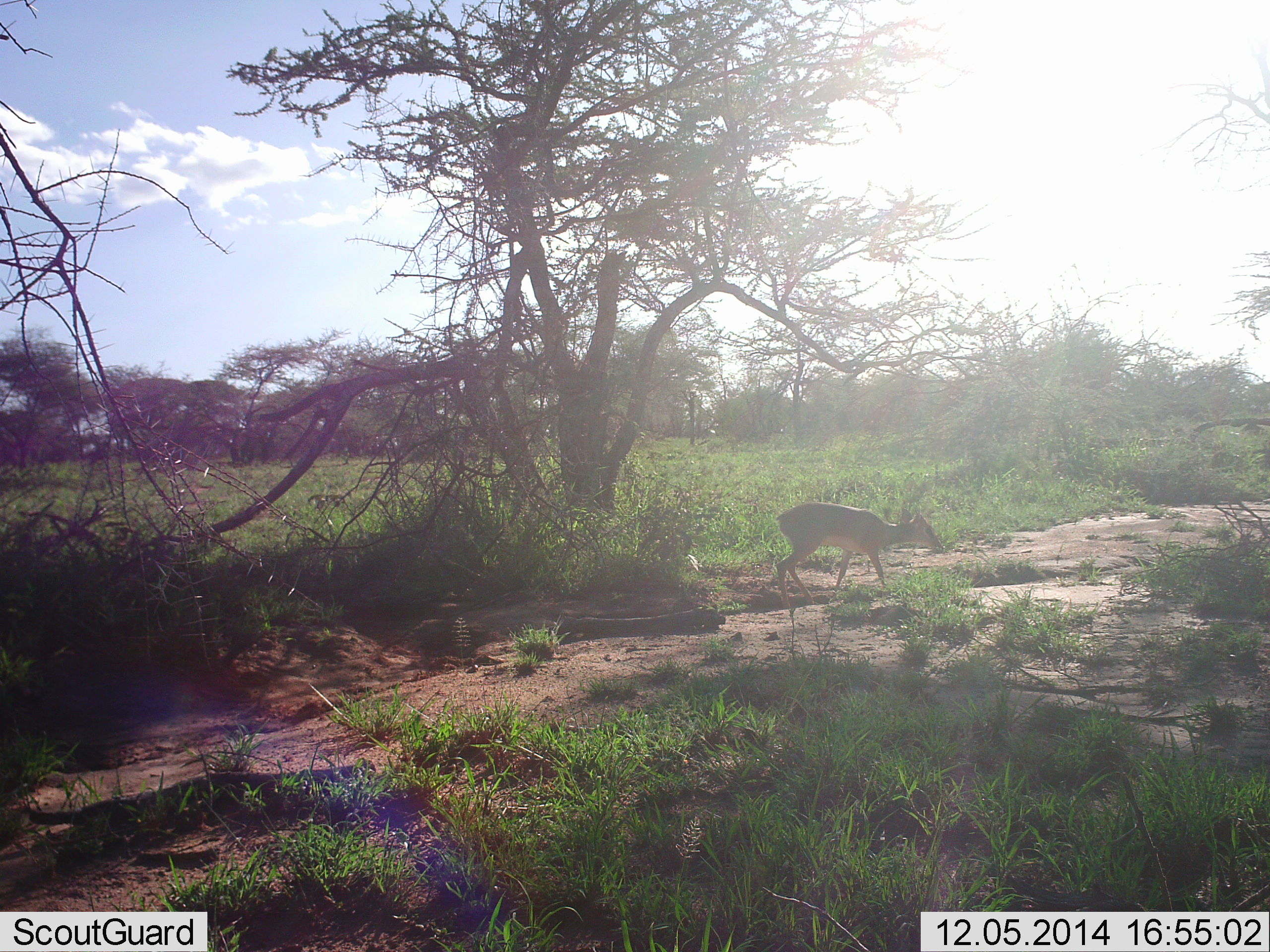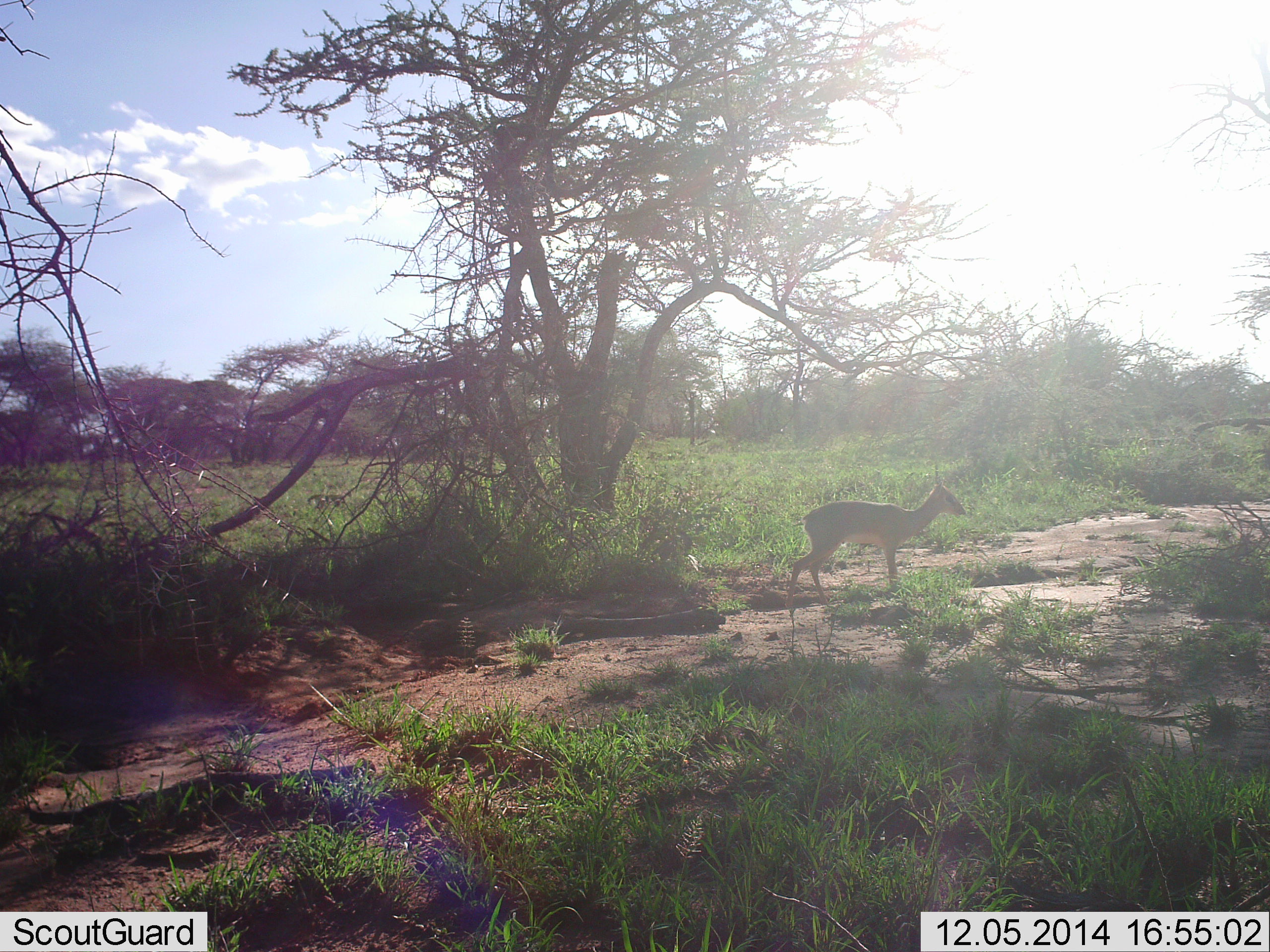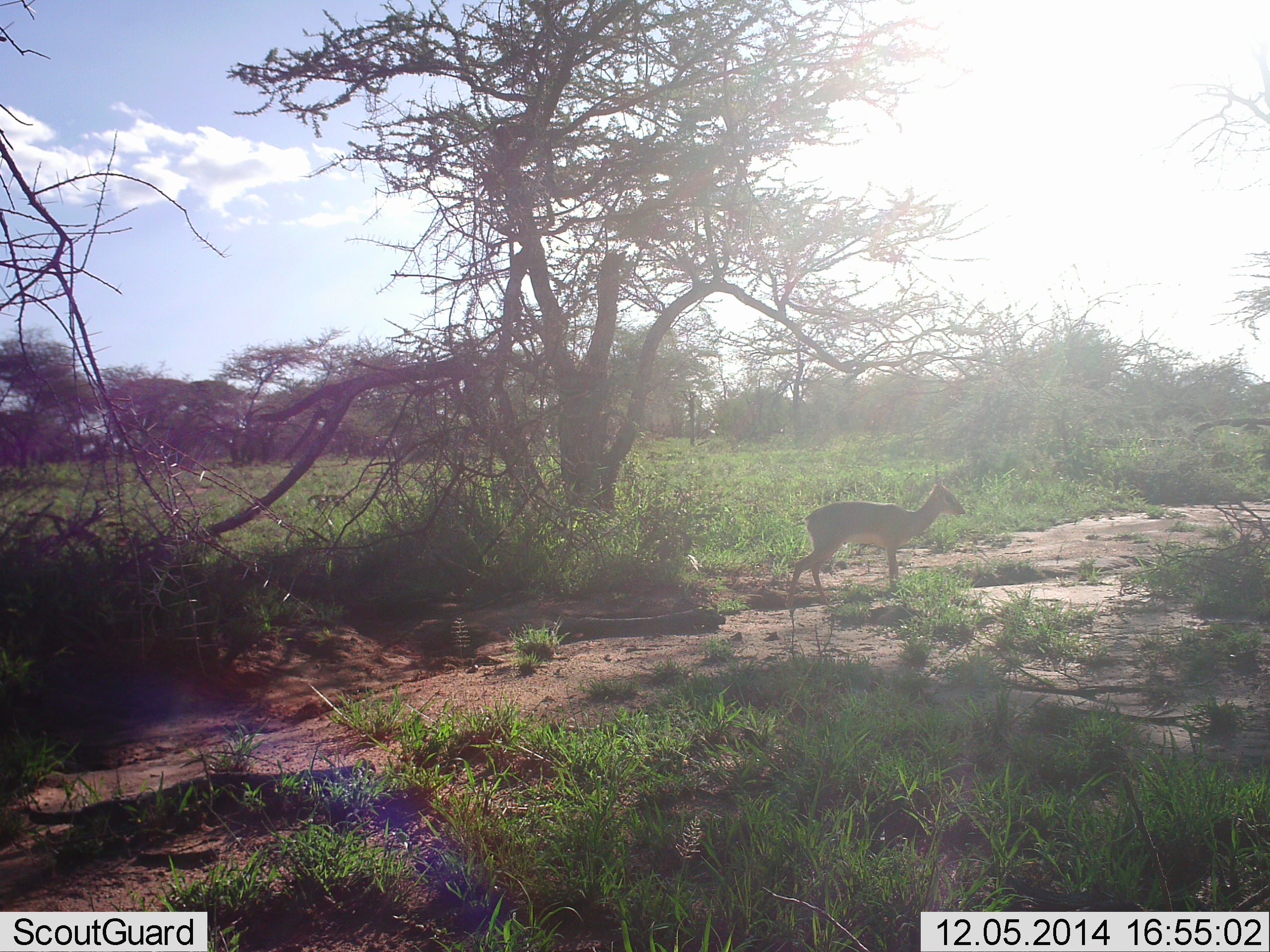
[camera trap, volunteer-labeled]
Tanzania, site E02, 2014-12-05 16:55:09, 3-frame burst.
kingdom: Animalia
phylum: Chordata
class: Mammalia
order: Artiodactyla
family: Bovidae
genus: Madoqua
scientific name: Madoqua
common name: dikdik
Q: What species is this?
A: Dikdik (Madoqua).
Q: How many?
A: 1.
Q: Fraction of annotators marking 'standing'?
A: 75%.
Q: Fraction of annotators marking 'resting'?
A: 0%.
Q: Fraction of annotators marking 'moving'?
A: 25%.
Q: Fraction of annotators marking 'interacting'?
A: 0%.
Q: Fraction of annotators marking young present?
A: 0%.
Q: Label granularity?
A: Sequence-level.